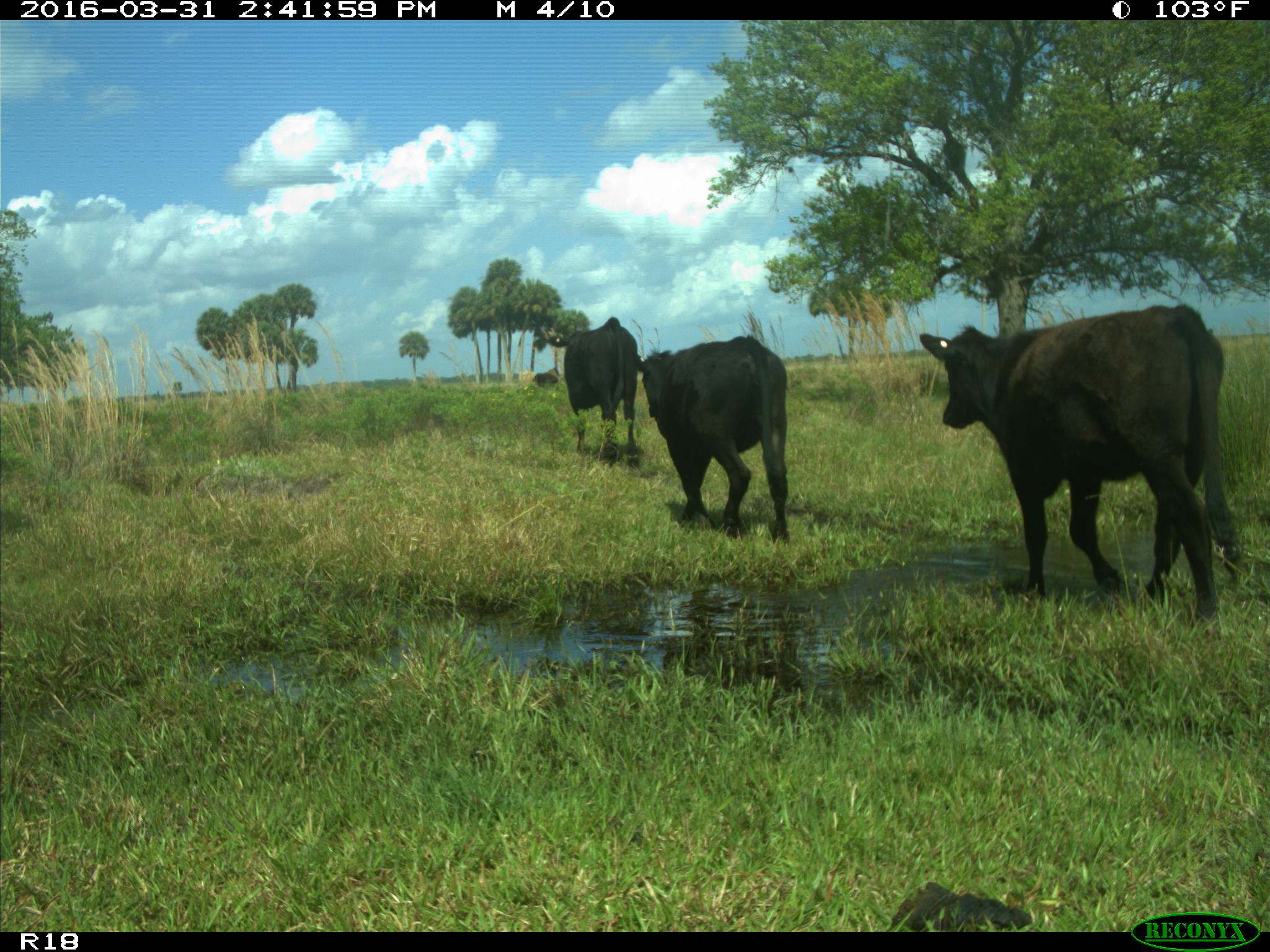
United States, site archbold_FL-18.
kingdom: Animalia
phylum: Chordata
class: Mammalia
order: Artiodactyla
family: Bovidae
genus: Bos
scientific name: Bos taurus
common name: domestic cow